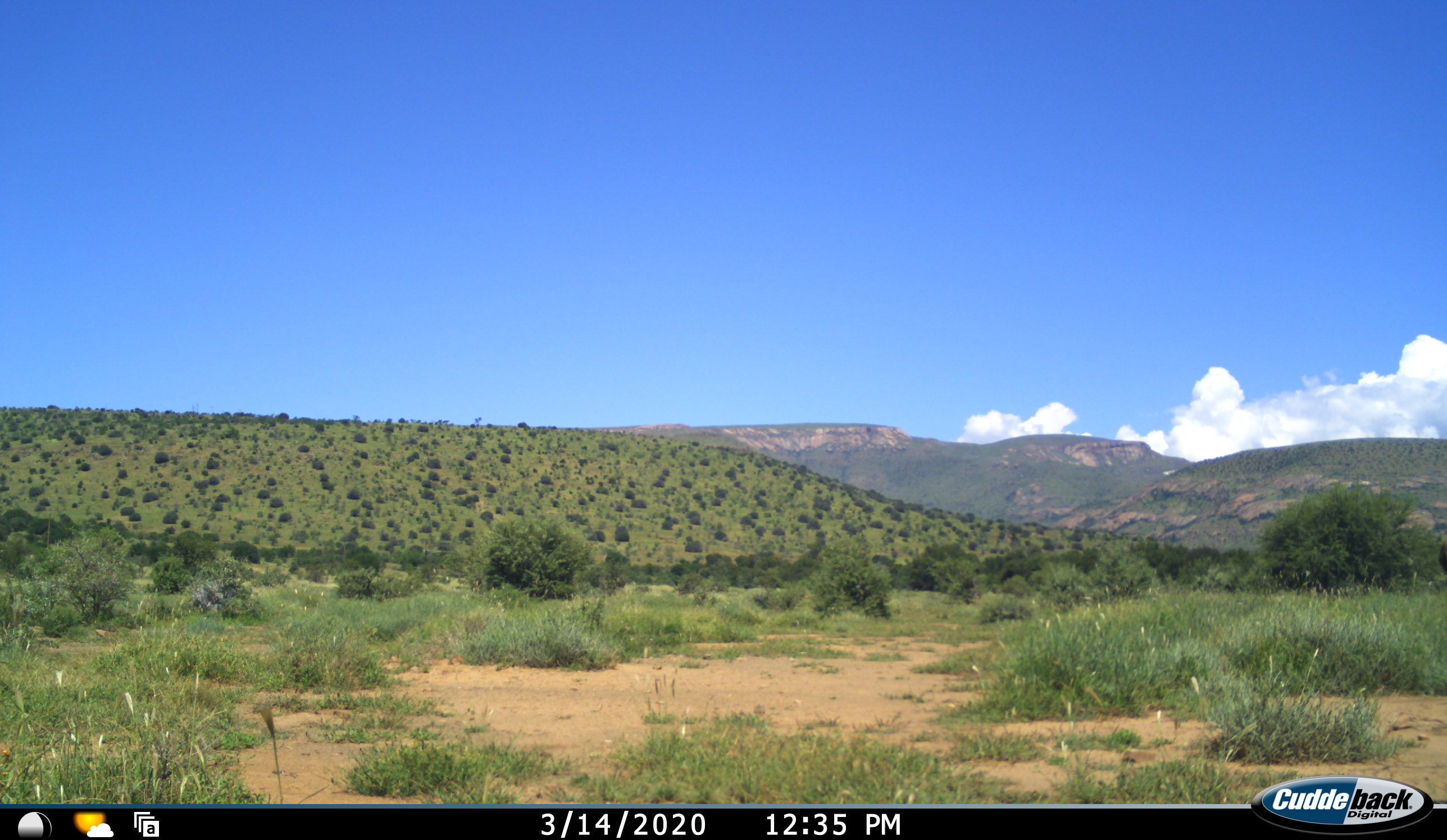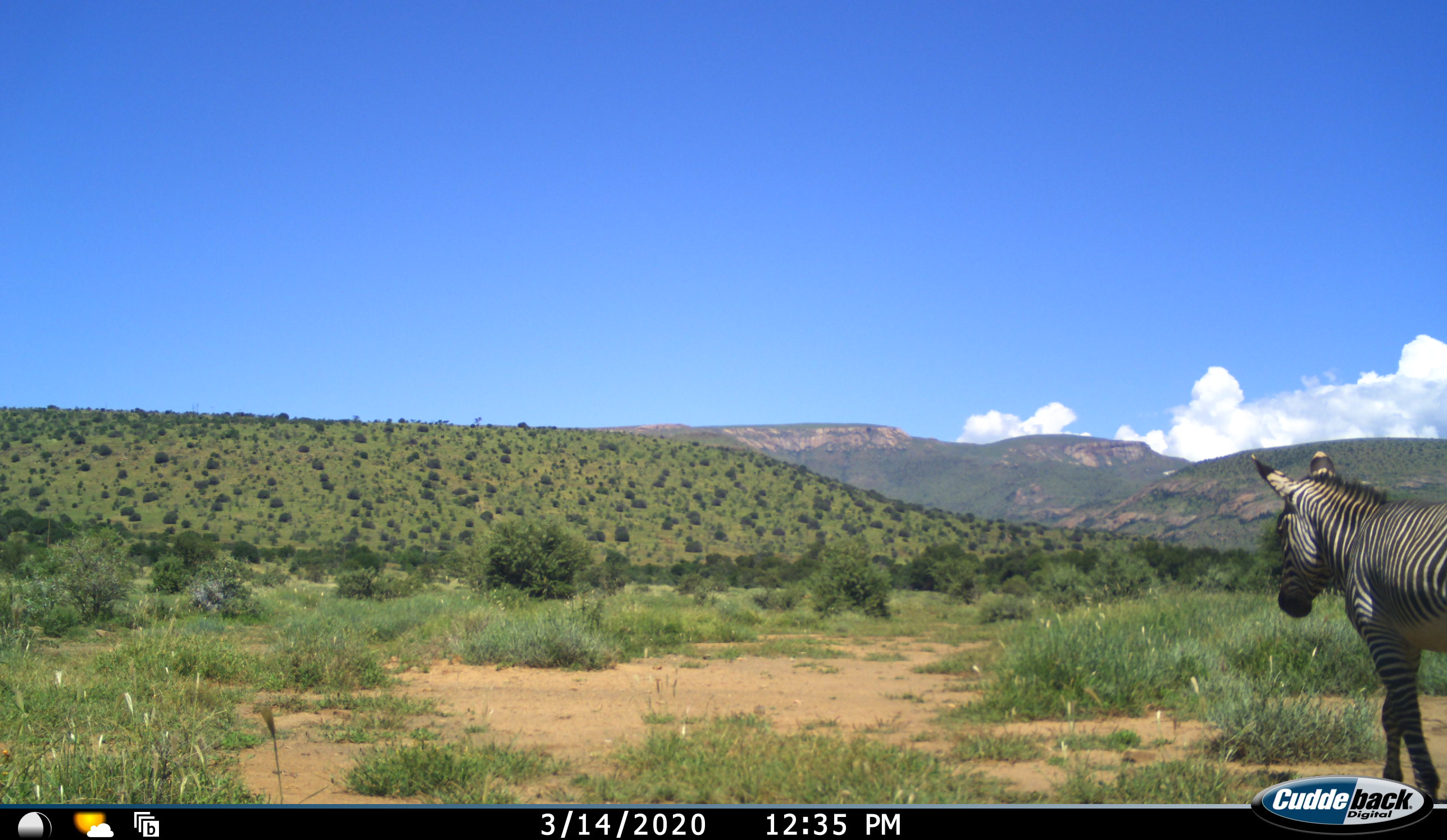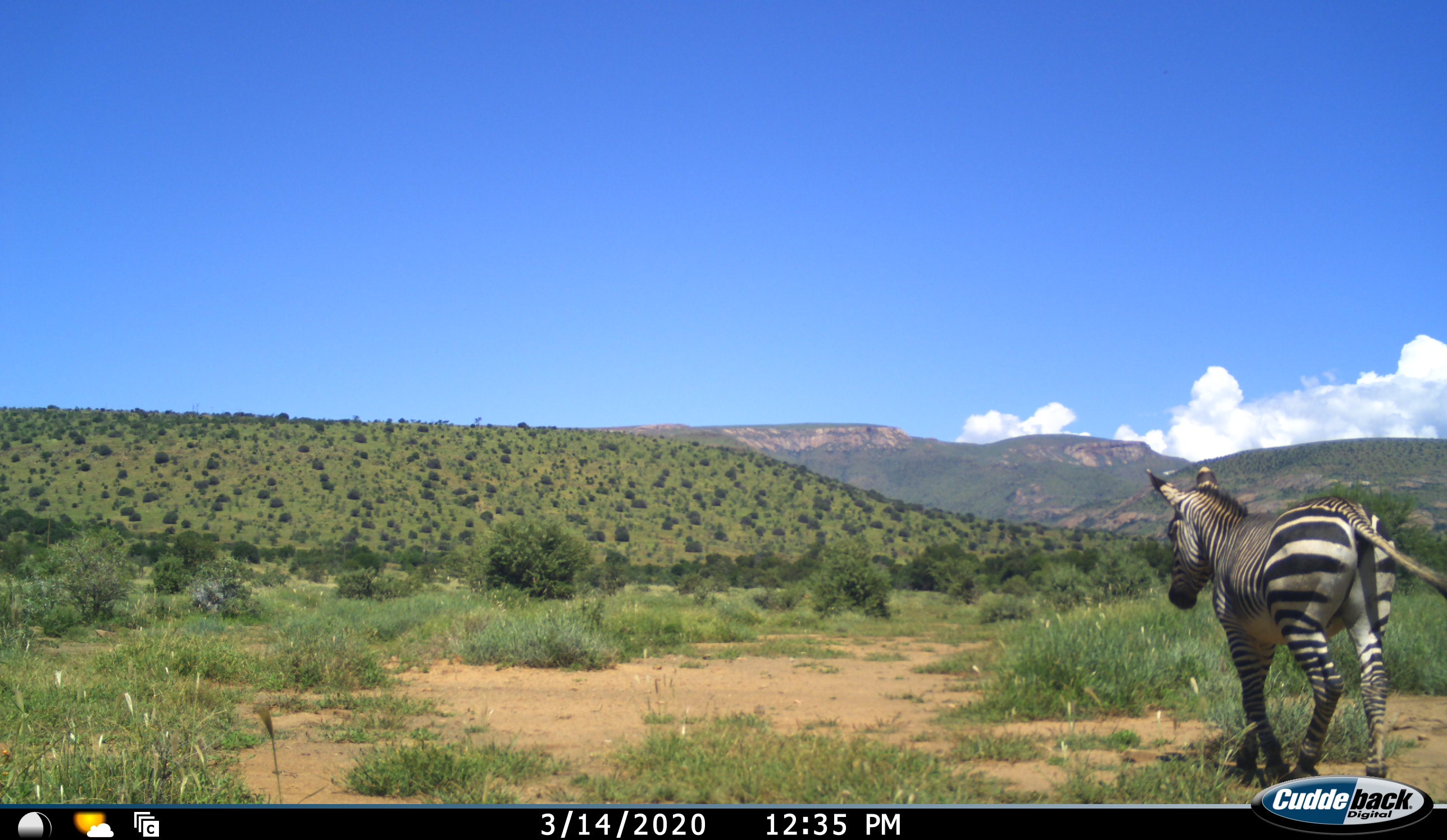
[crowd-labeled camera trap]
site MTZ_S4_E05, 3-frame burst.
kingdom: Animalia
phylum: Chordata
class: Mammalia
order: Perissodactyla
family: Equidae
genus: Equus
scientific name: Equus zebra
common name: mountain zebra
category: zebramountain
Zebramountain (mountain zebra) (Equus zebra), count 1. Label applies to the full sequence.